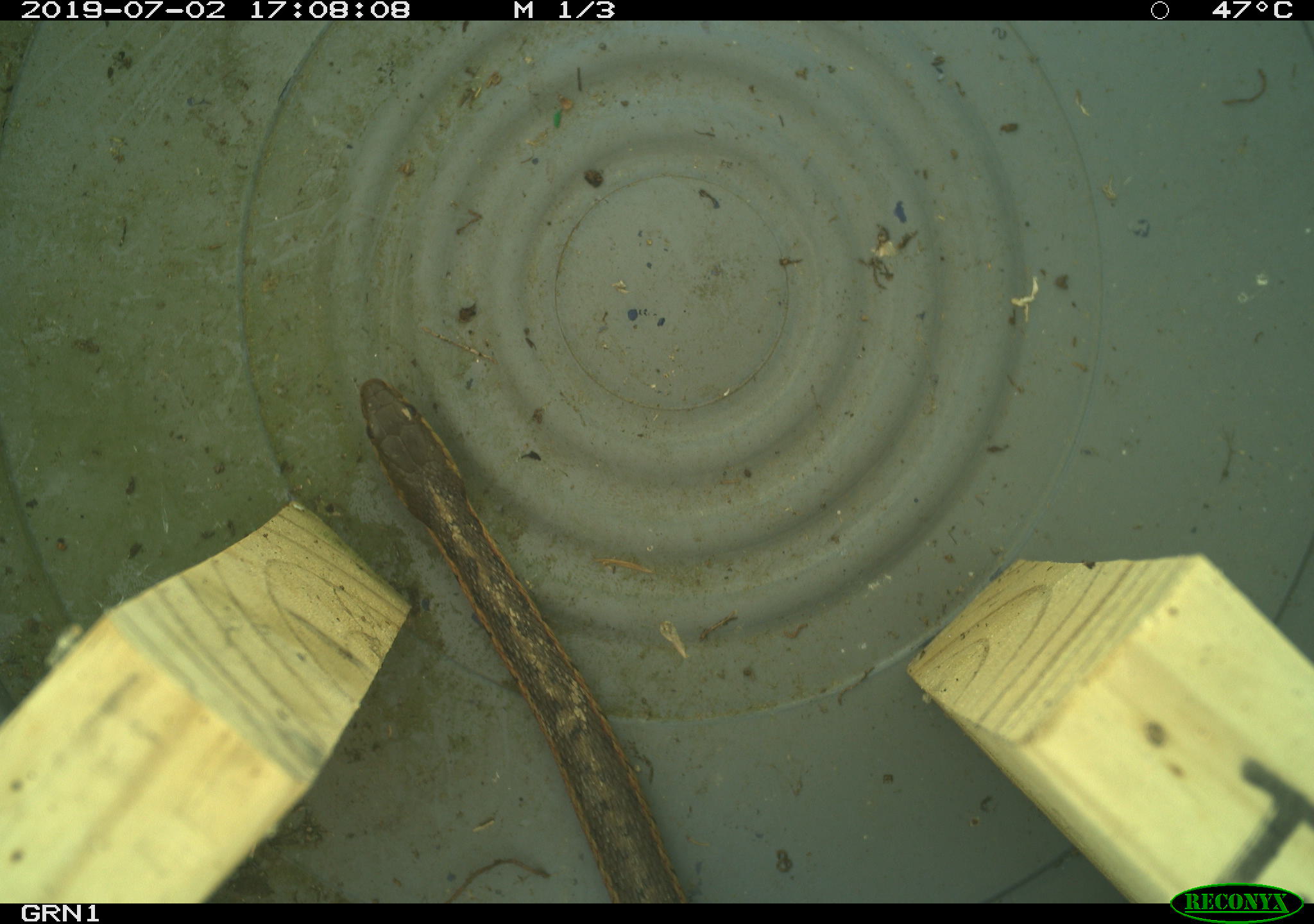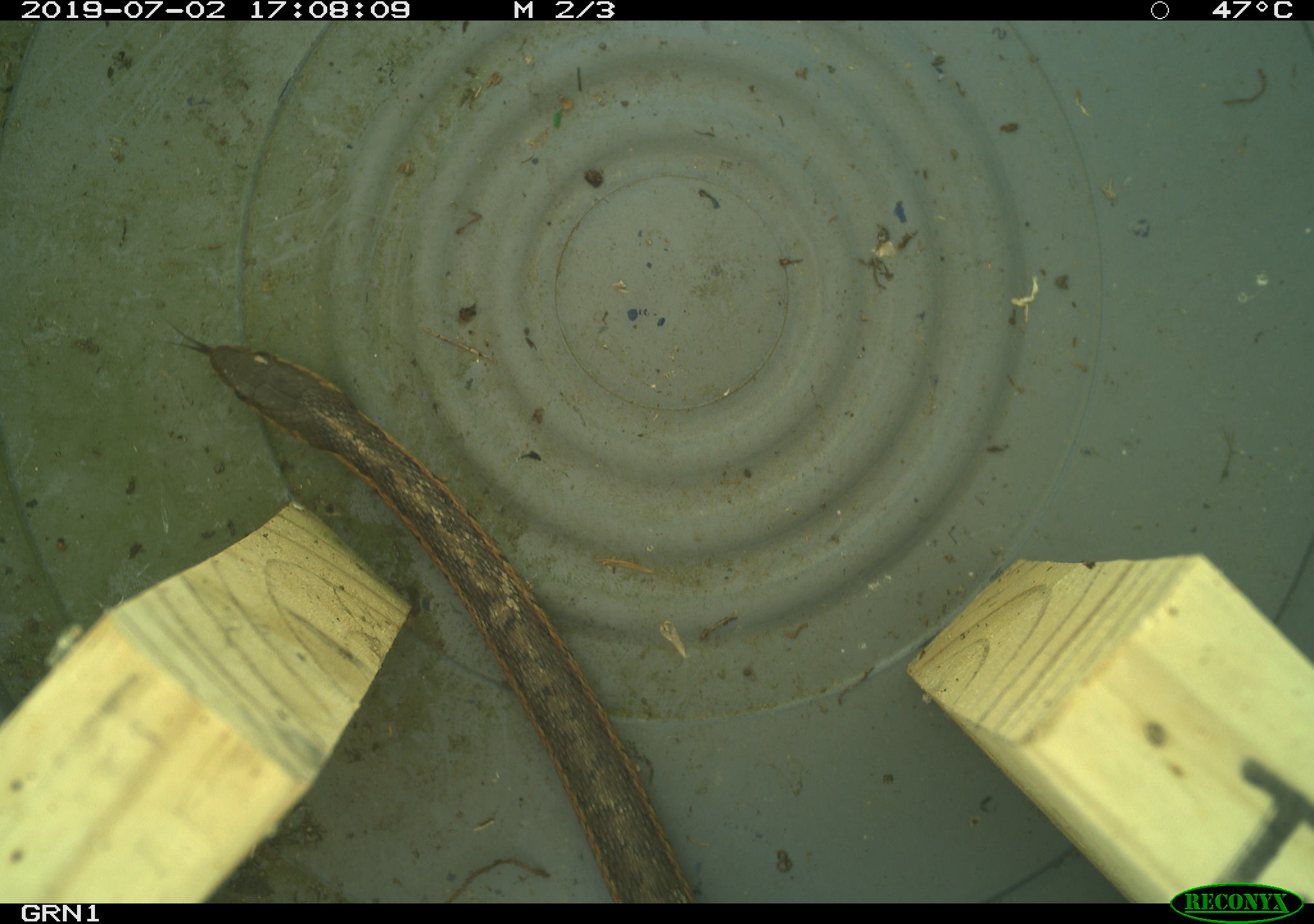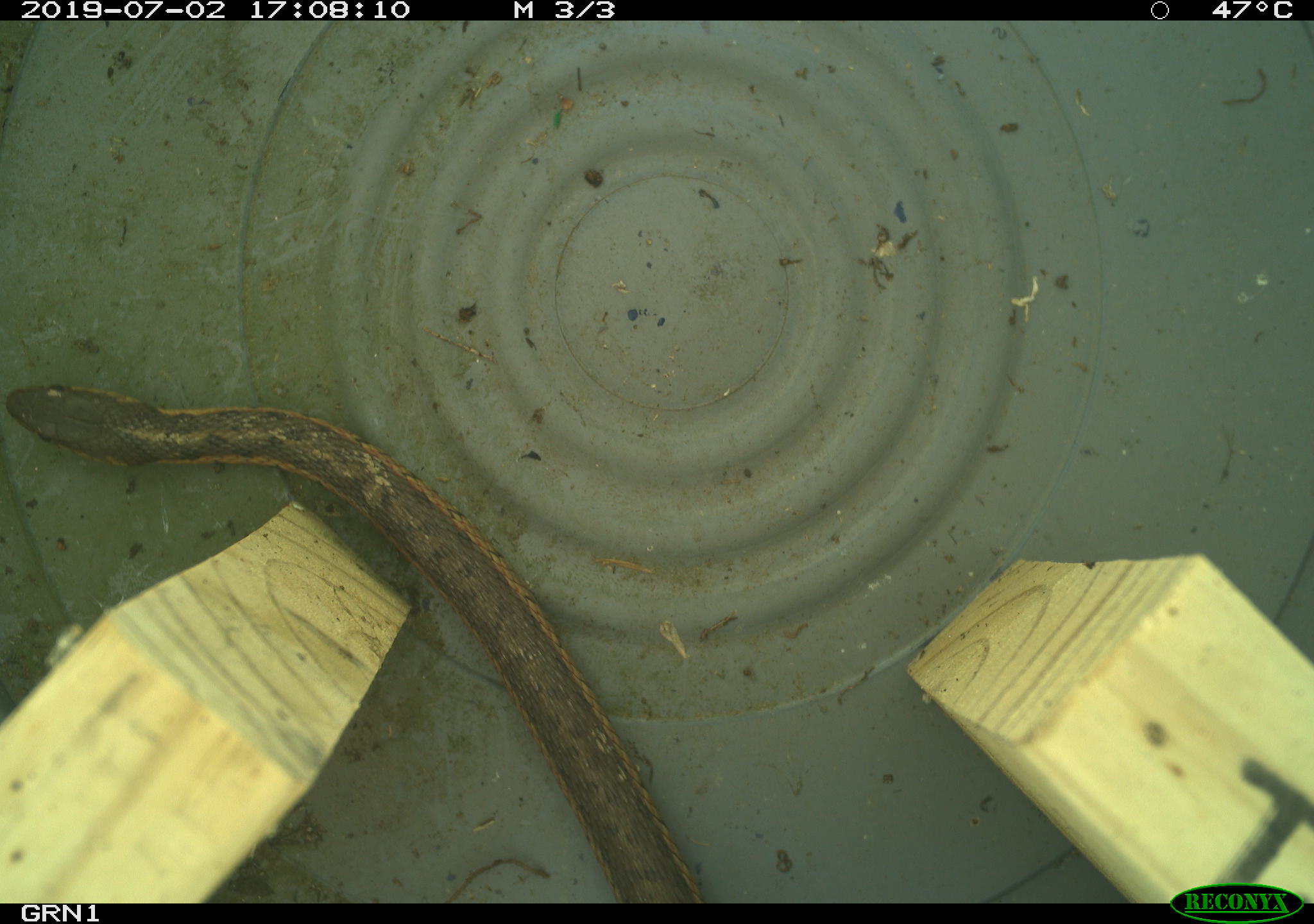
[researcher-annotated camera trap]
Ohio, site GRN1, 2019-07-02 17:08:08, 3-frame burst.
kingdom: Animalia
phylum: Chordata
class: Reptilia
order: Squamata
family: Colubridae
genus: Thamnophis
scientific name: Thamnophis sirtalis sirtalis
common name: eastern gartersnake